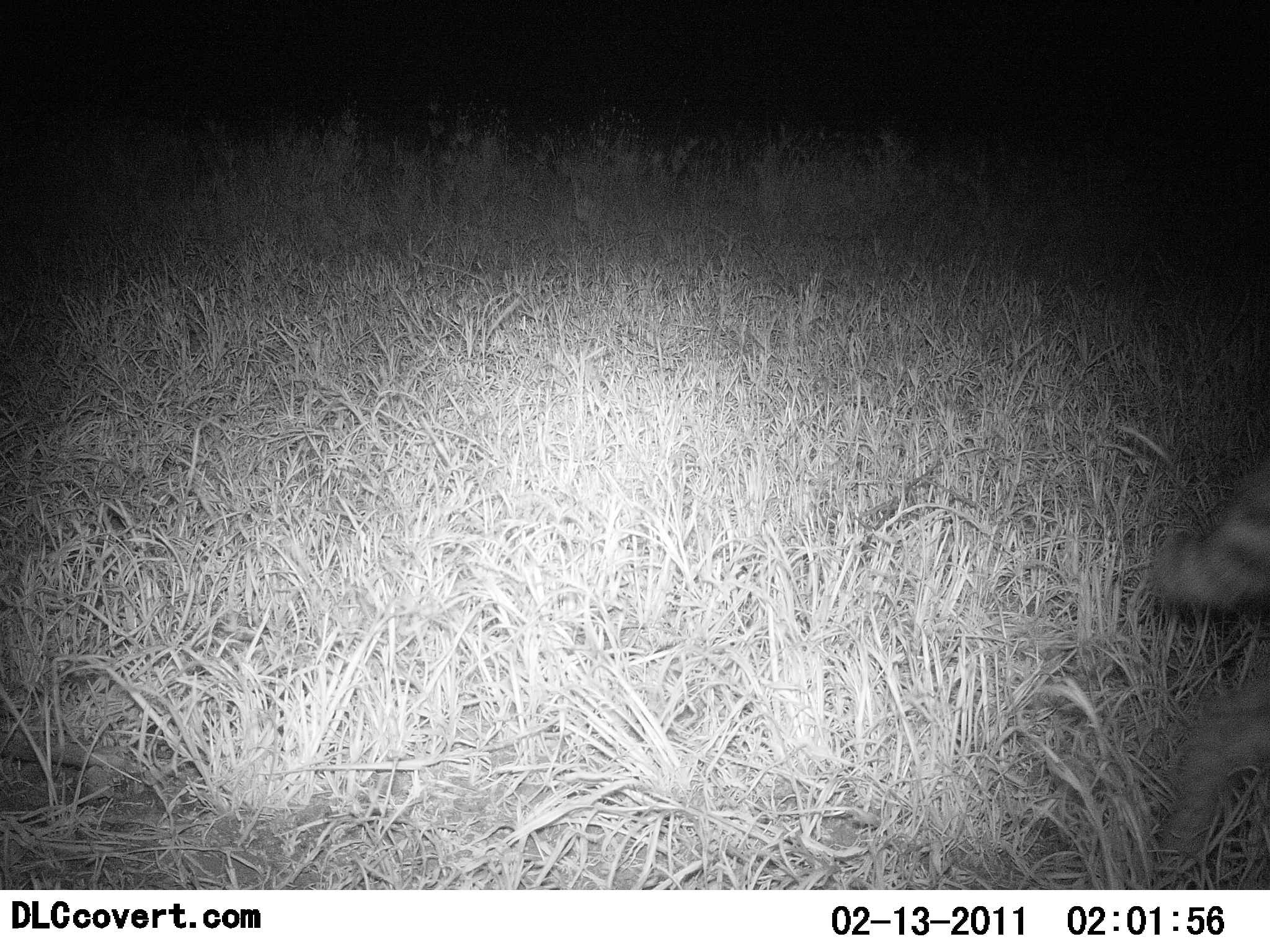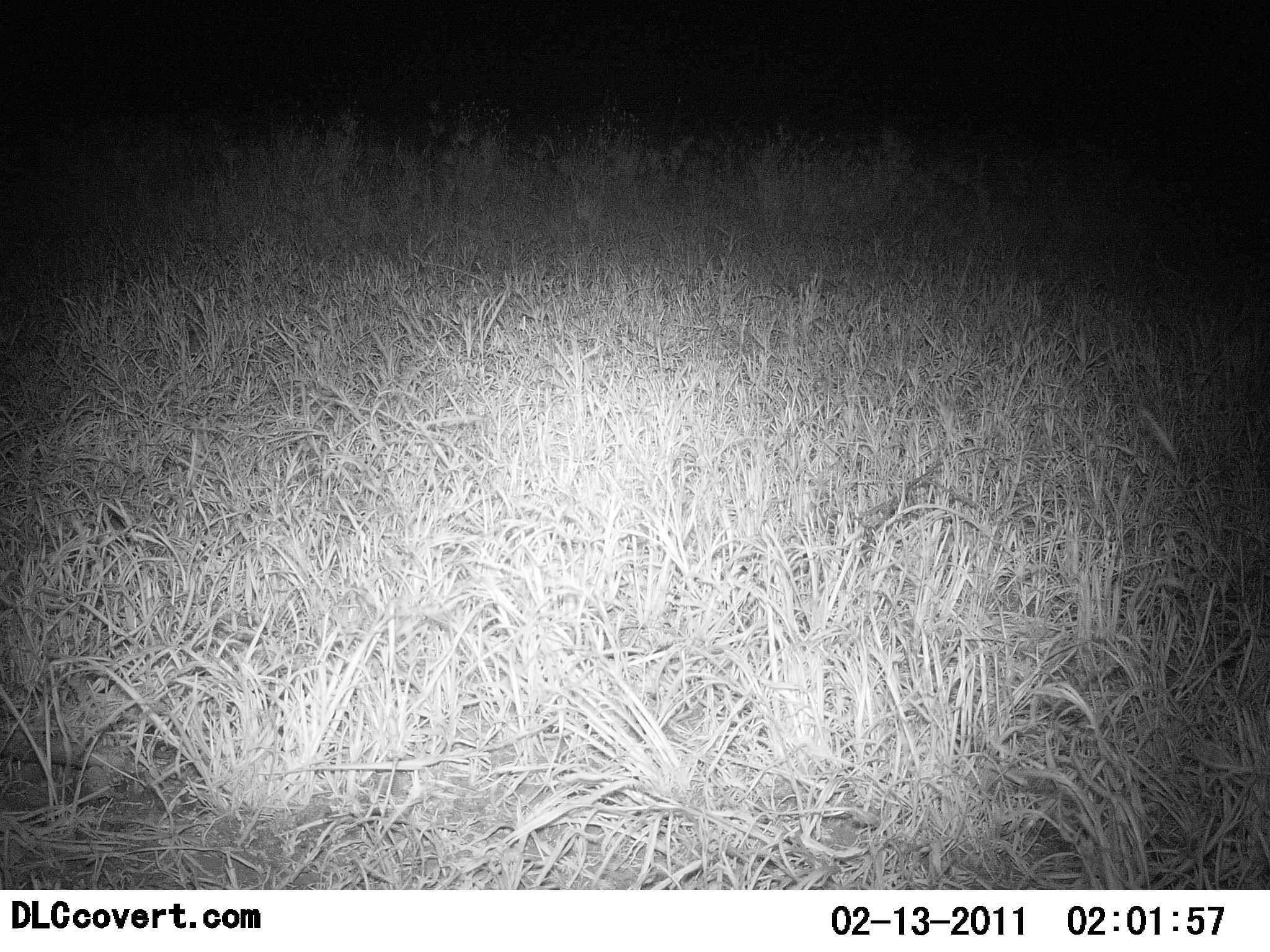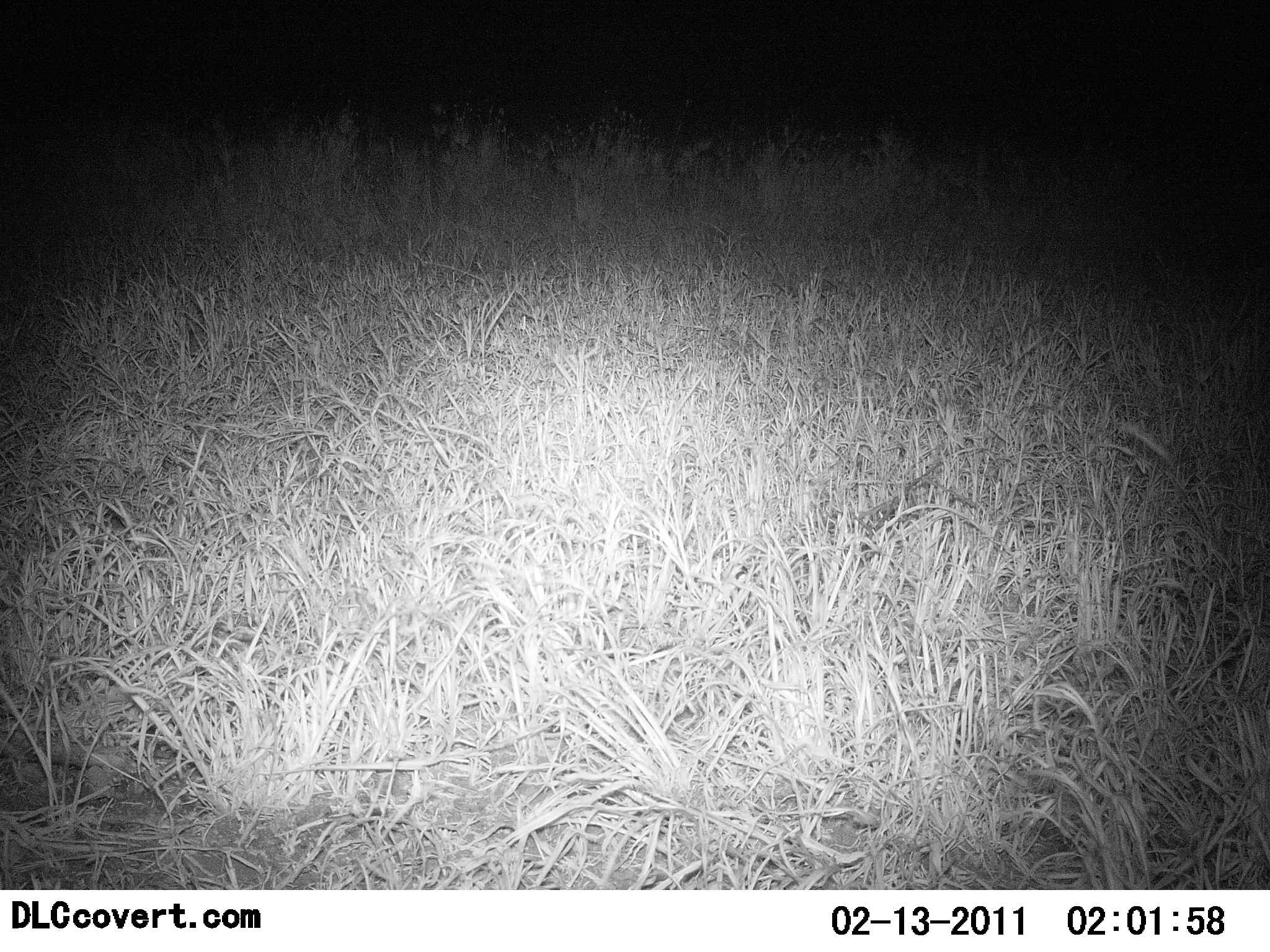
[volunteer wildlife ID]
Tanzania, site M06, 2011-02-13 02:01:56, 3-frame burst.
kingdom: Animalia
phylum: Chordata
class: Mammalia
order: Carnivora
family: Felidae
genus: Felis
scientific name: Felis lybica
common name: african wild cat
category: wildcat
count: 1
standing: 0%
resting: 0%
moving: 100%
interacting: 0%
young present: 0%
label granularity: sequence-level